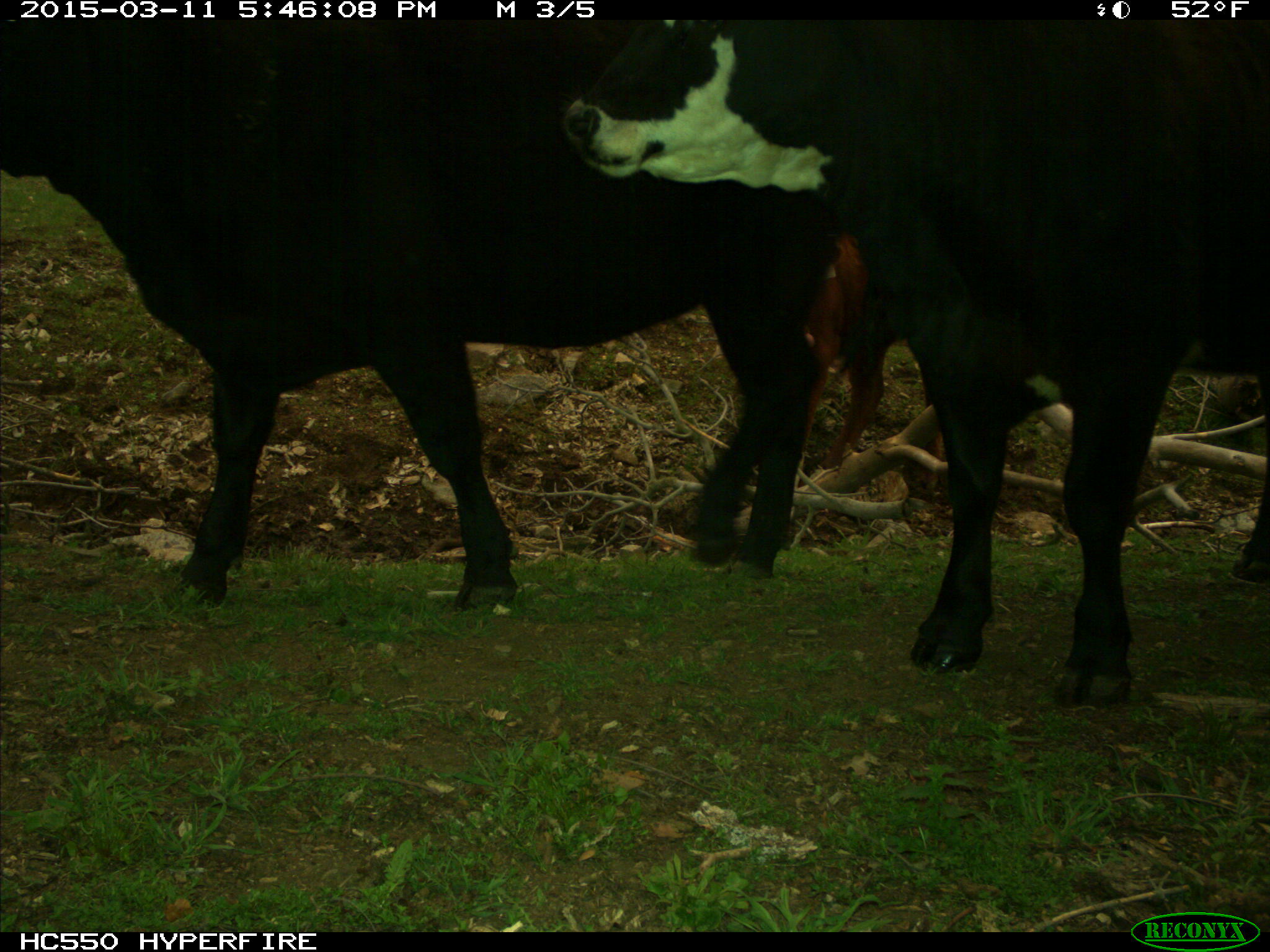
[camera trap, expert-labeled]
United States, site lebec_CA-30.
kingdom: Animalia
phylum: Chordata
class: Mammalia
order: Artiodactyla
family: Bovidae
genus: Bos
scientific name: Bos taurus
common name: domestic cow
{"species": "Bos taurus (domestic cow)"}